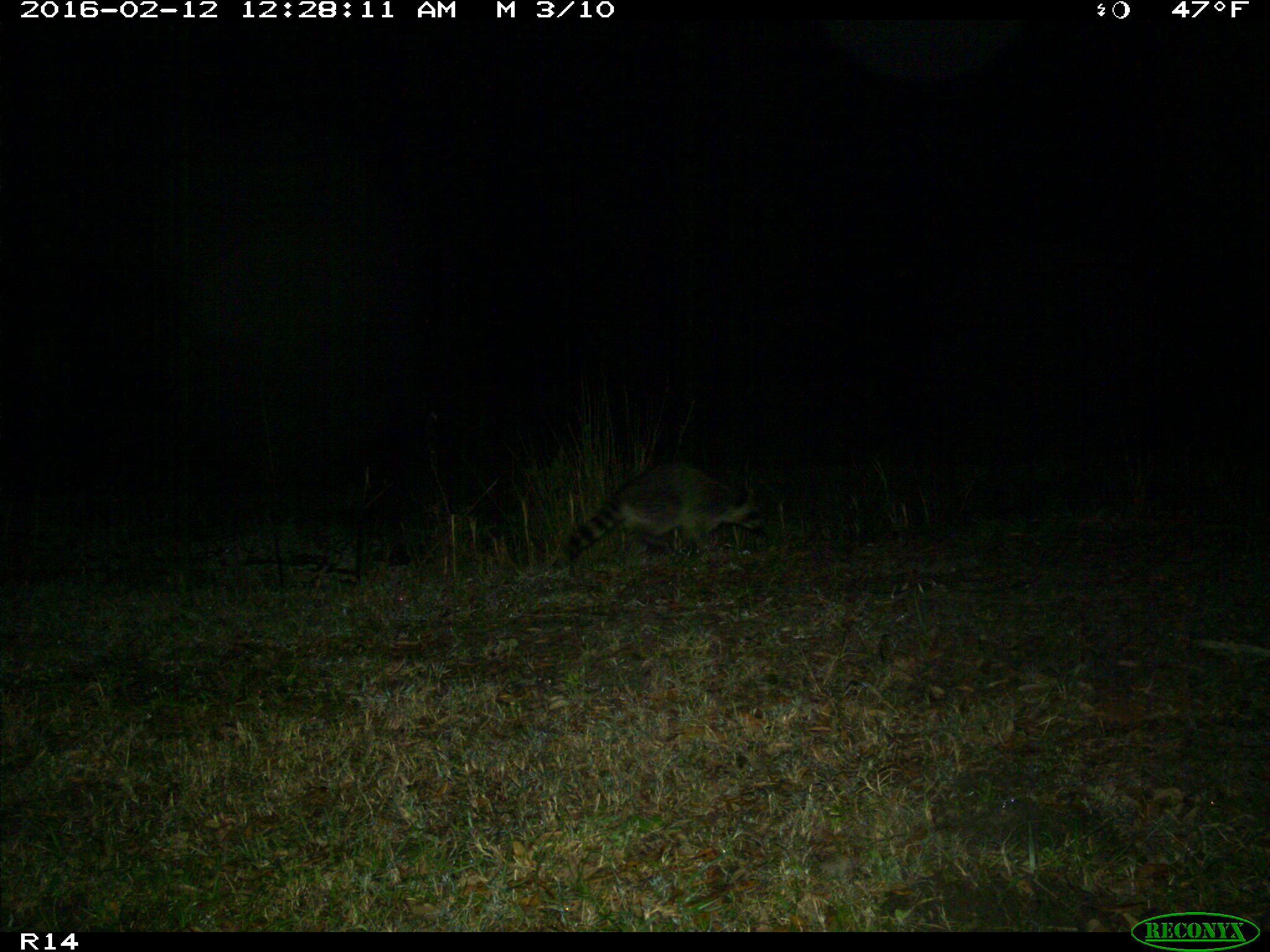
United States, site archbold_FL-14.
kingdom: Animalia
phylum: Chordata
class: Mammalia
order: Carnivora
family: Procyonidae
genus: Procyon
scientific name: Procyon lotor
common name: common raccoon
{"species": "Procyon lotor (common raccoon)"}